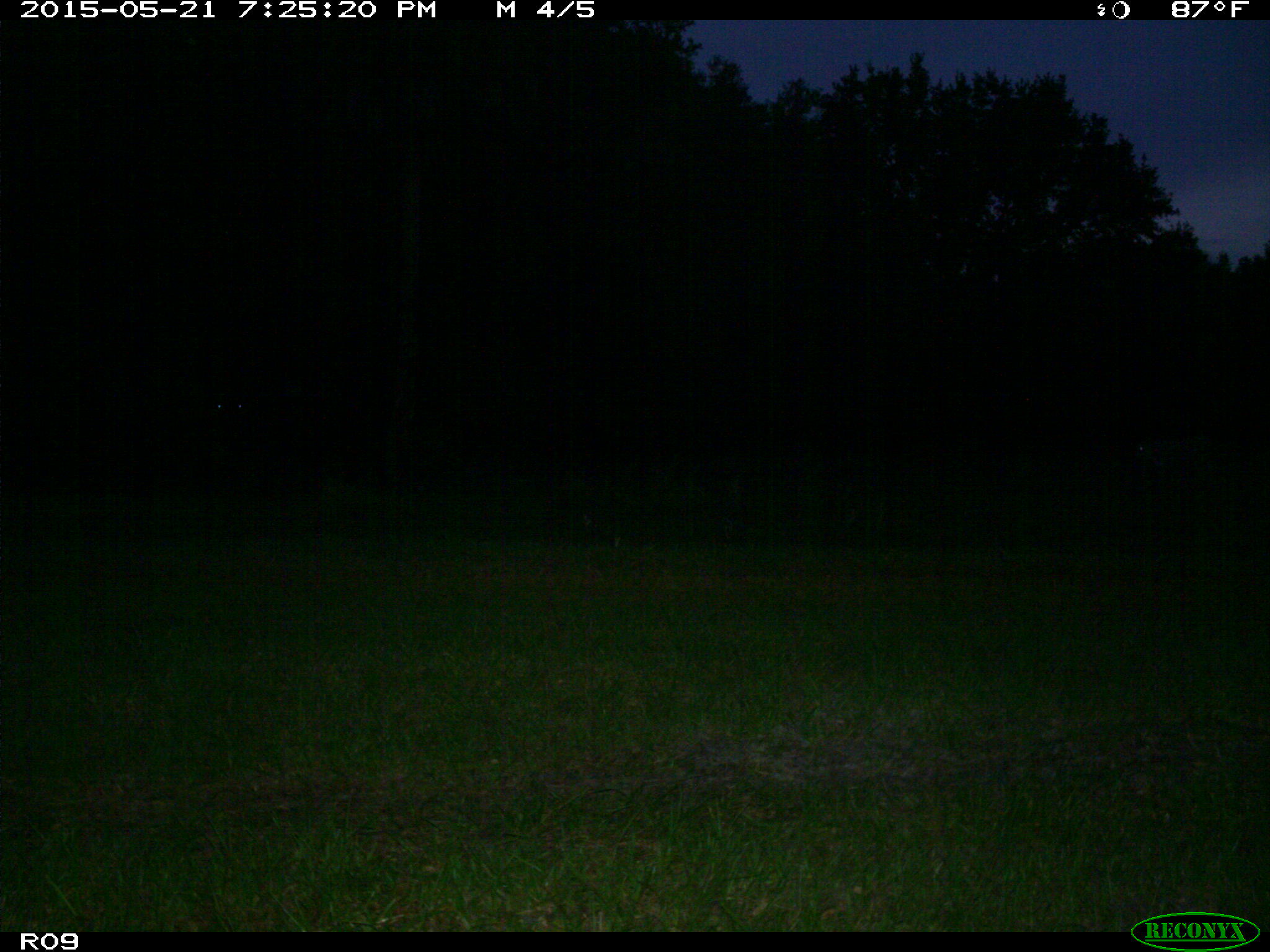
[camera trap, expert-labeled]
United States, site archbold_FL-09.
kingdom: Animalia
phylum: Chordata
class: Mammalia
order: Artiodactyla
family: Bovidae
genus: Bos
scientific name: Bos taurus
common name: domestic cow